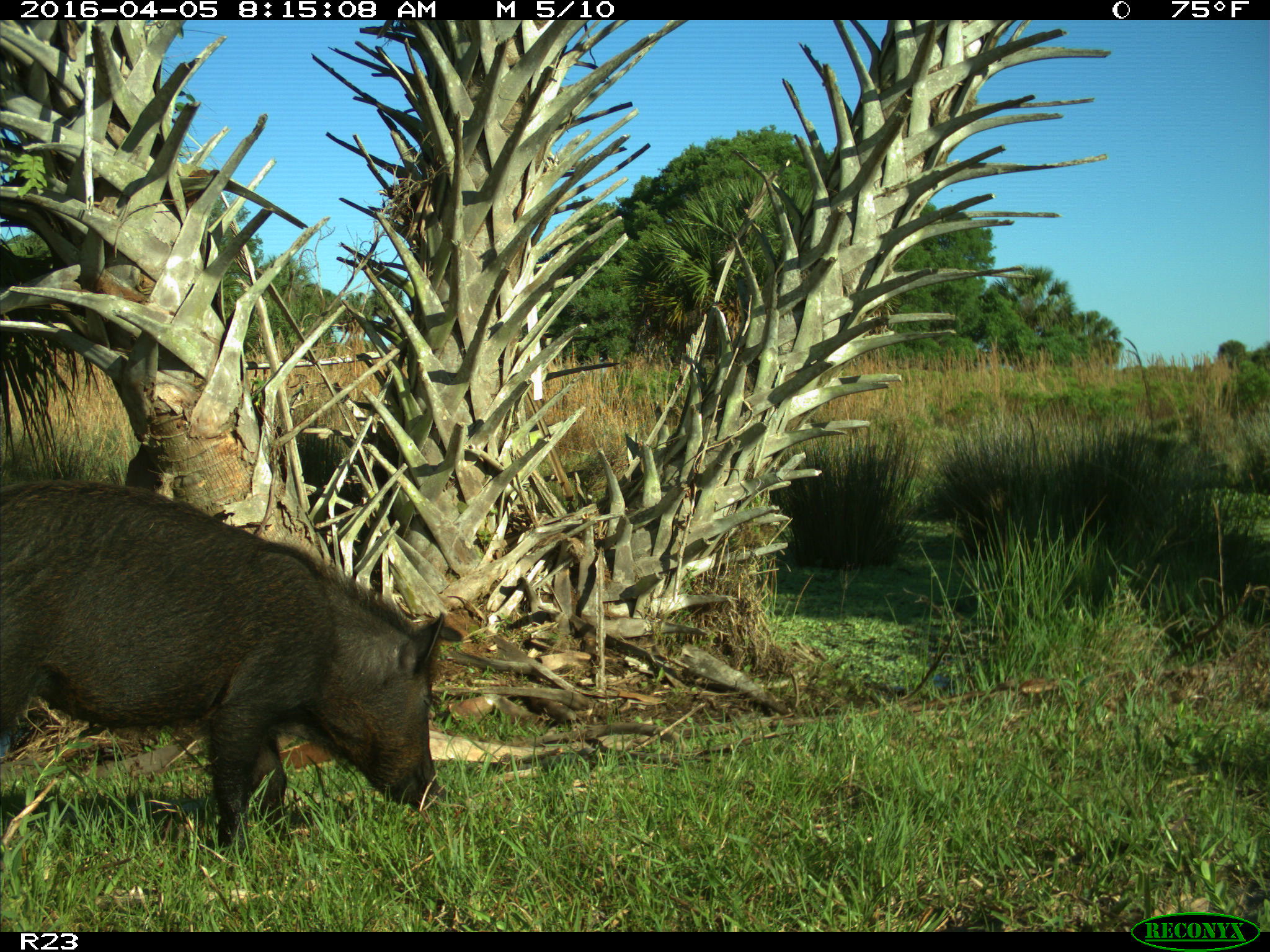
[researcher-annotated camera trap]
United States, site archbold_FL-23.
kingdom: Animalia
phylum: Chordata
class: Mammalia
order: Artiodactyla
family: Suidae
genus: Sus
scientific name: Sus scrofa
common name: wild boar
Sus scrofa (wild boar).